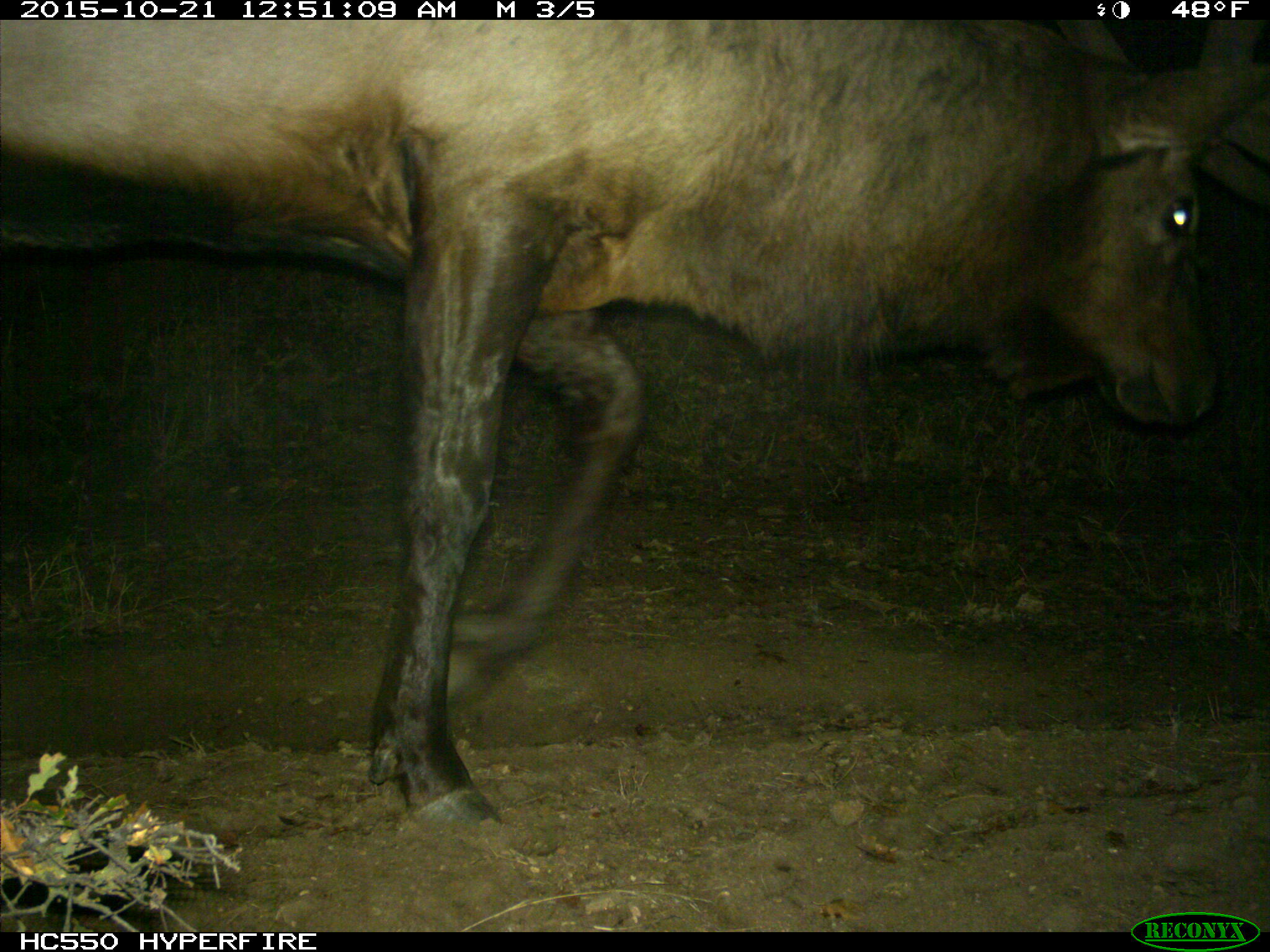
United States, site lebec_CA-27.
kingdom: Animalia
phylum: Chordata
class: Mammalia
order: Artiodactyla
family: Cervidae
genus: Cervus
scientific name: Cervus canadensis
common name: elk